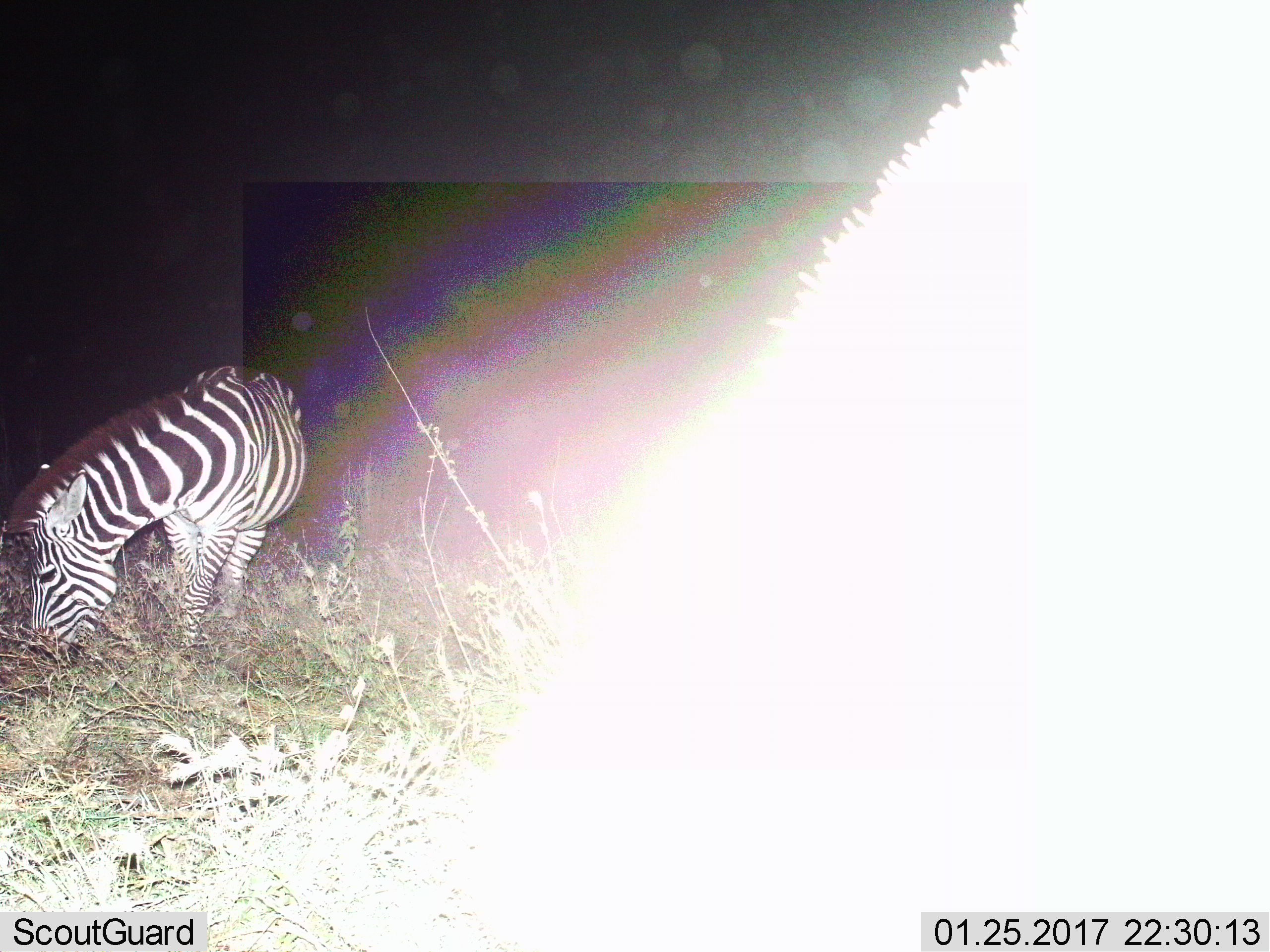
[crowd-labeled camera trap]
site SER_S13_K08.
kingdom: Animalia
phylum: Chordata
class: Mammalia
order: Perissodactyla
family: Equidae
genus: Equus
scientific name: Equus quagga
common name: plains zebra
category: zebraplains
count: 2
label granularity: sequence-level